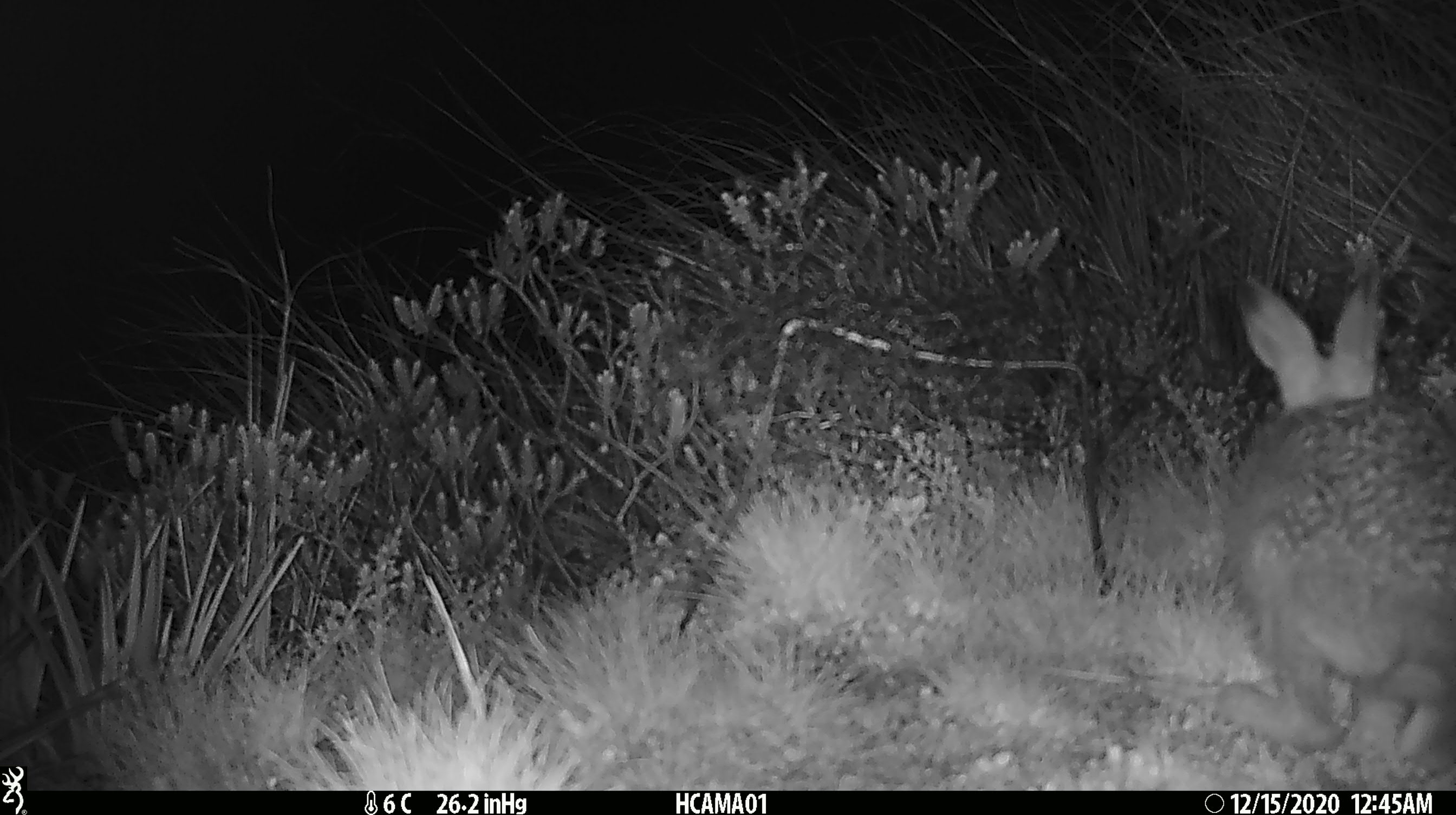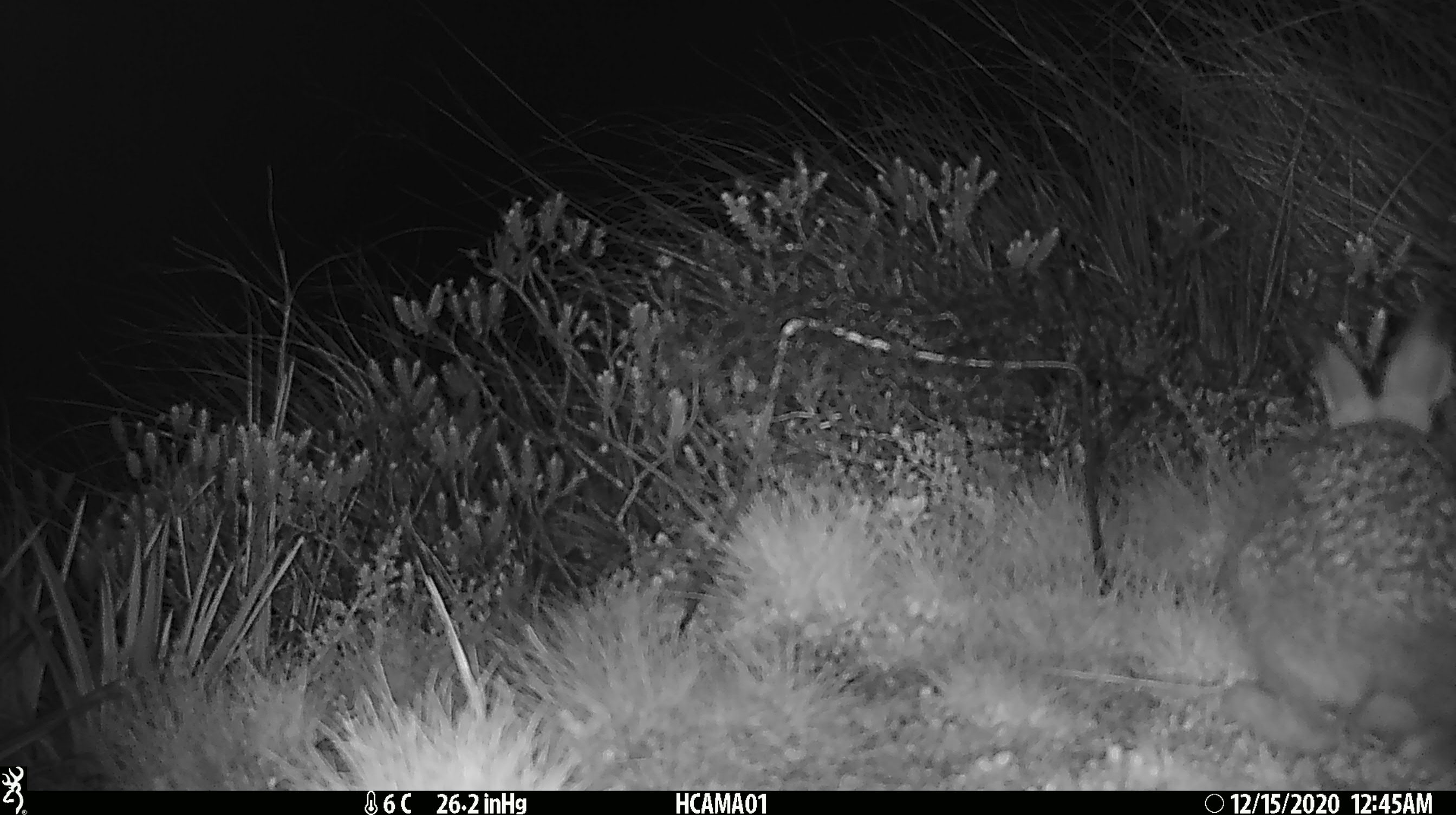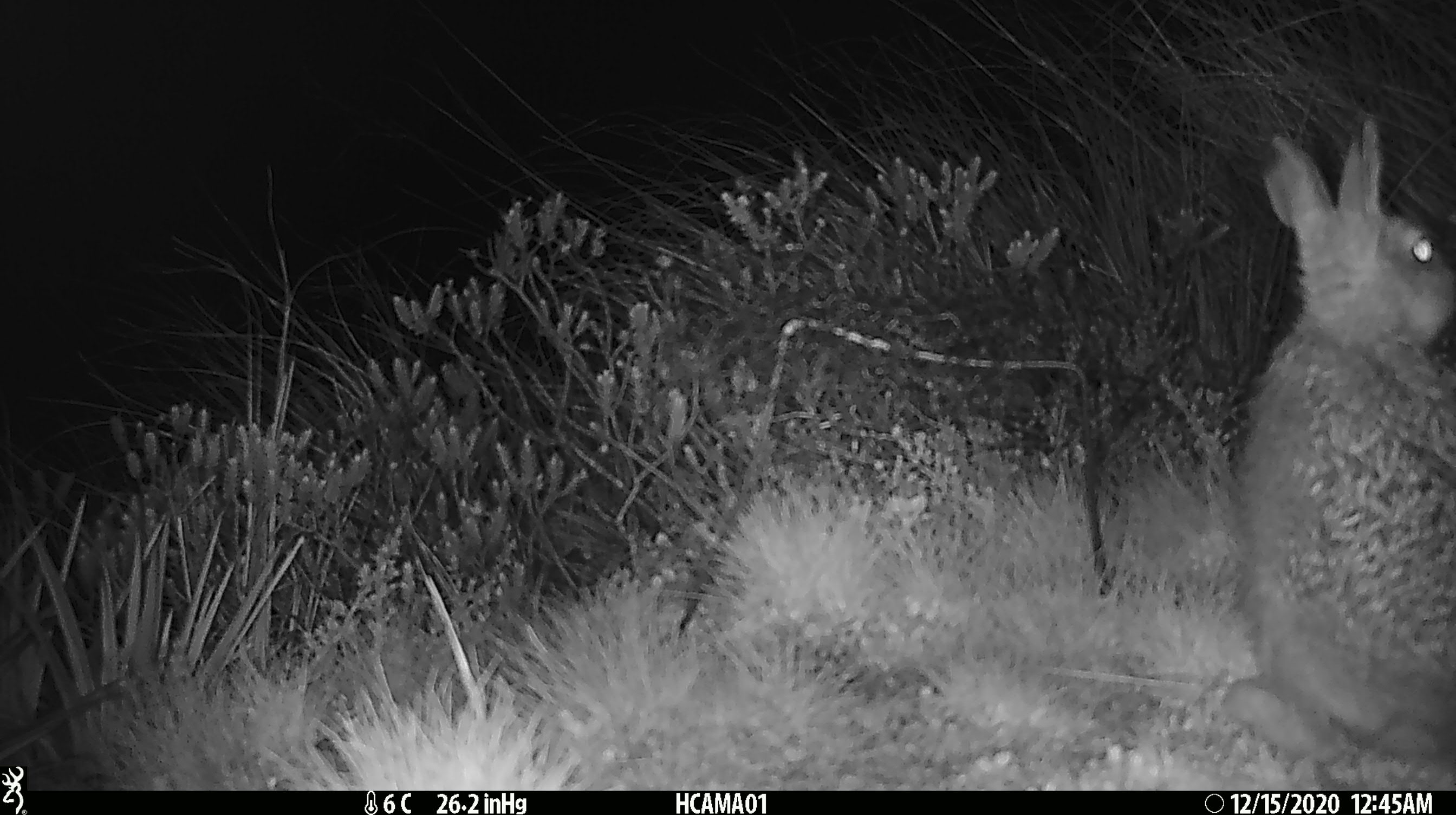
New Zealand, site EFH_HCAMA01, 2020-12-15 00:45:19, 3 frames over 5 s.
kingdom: Animalia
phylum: Chordata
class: Mammalia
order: Lagomorpha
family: Leporidae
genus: Oryctolagus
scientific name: Oryctolagus cuniculus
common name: european rabbit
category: rabbit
Rabbit (european rabbit) (Oryctolagus cuniculus).